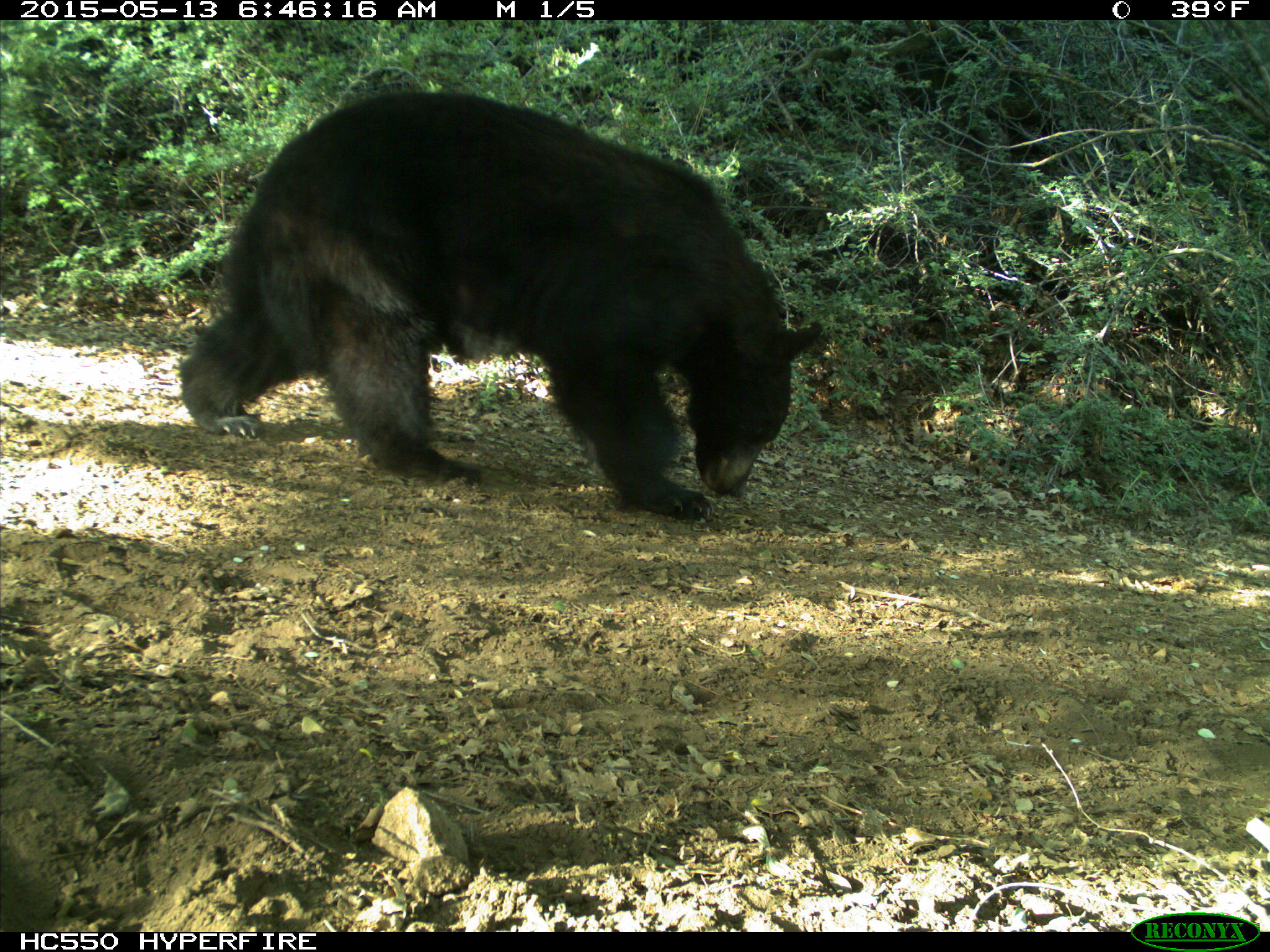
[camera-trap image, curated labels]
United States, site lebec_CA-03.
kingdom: Animalia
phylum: Chordata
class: Mammalia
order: Carnivora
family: Ursidae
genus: Ursus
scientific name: Ursus americanus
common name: american black bear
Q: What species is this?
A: Ursus americanus (american black bear).